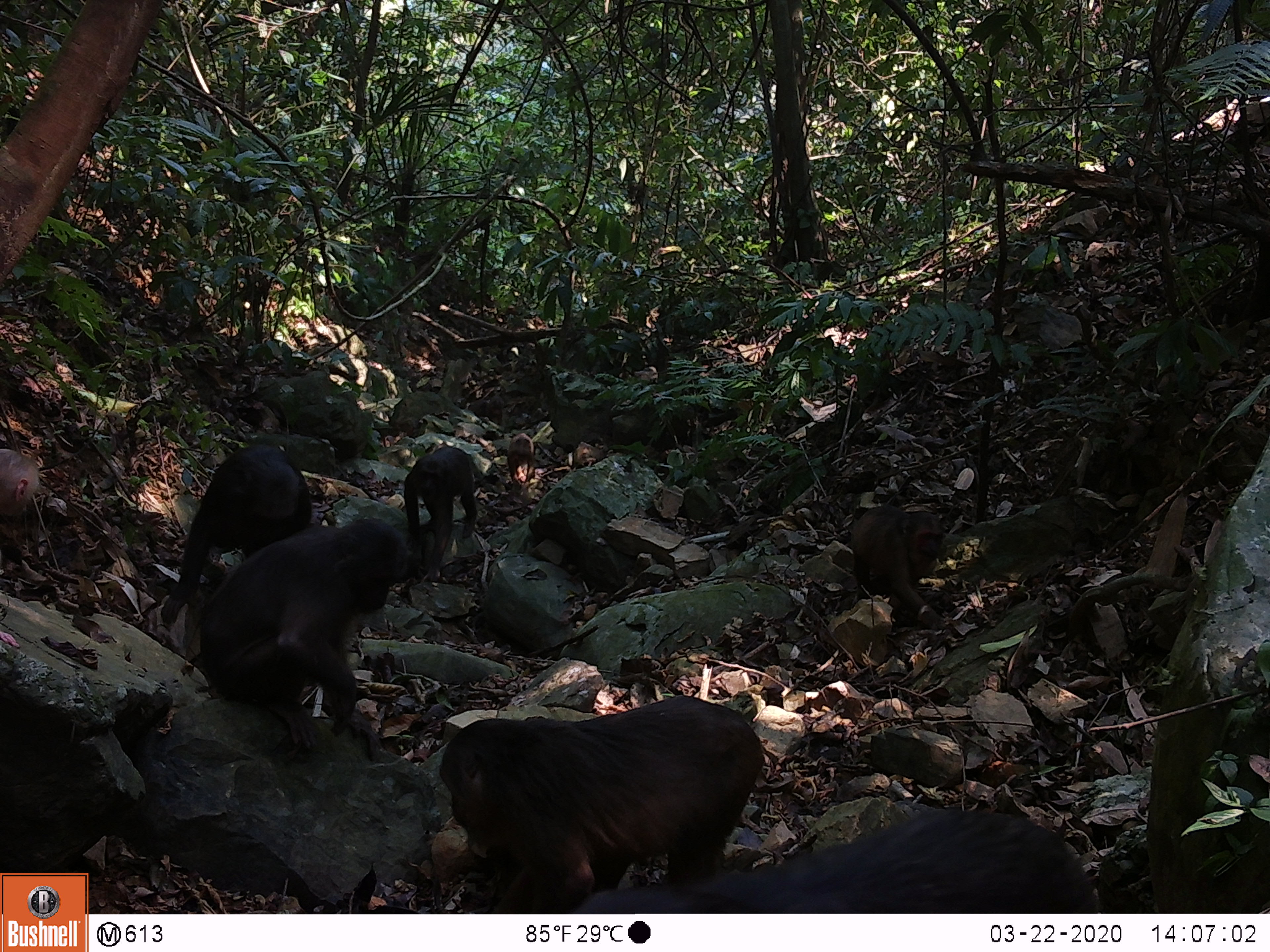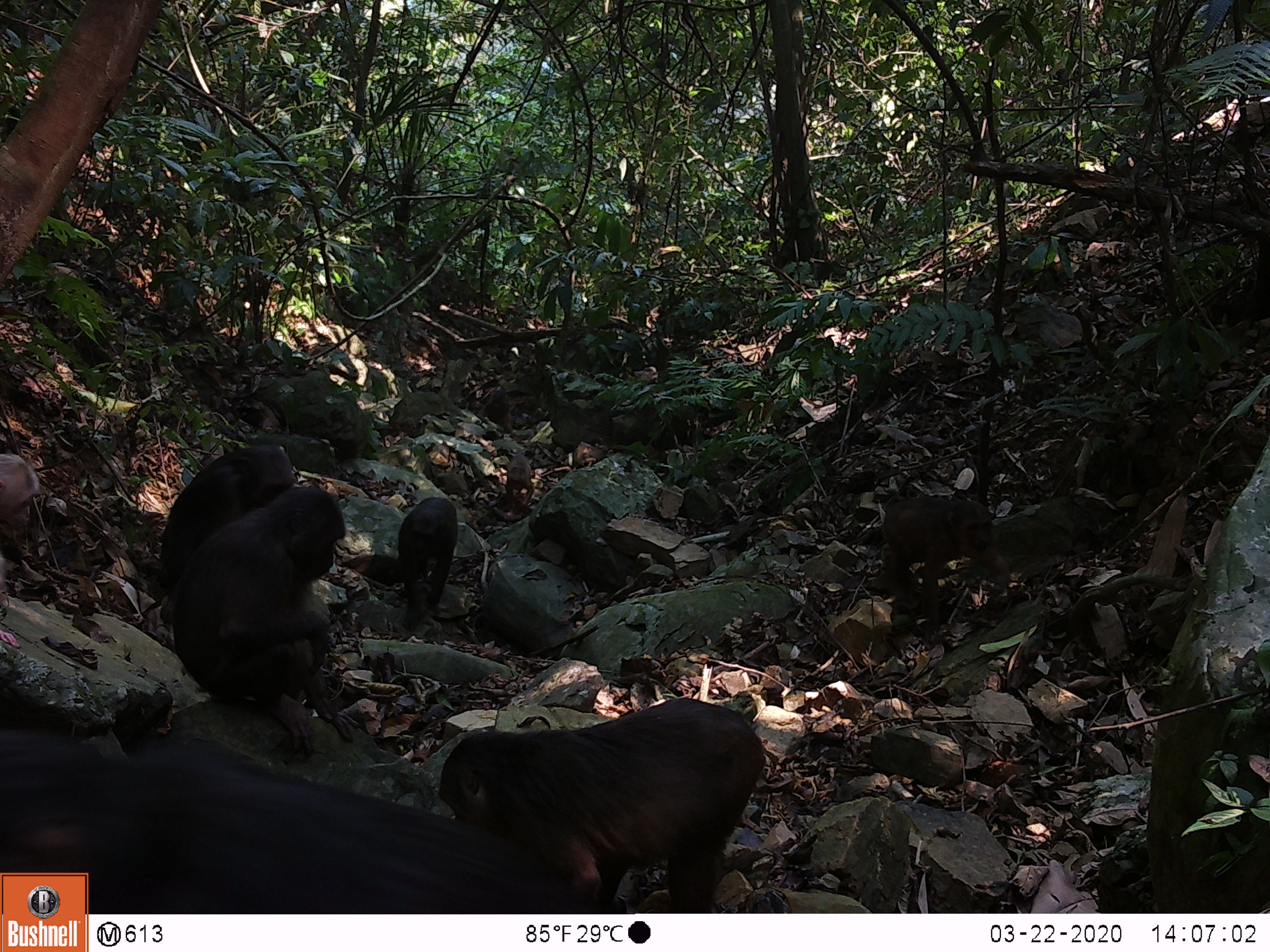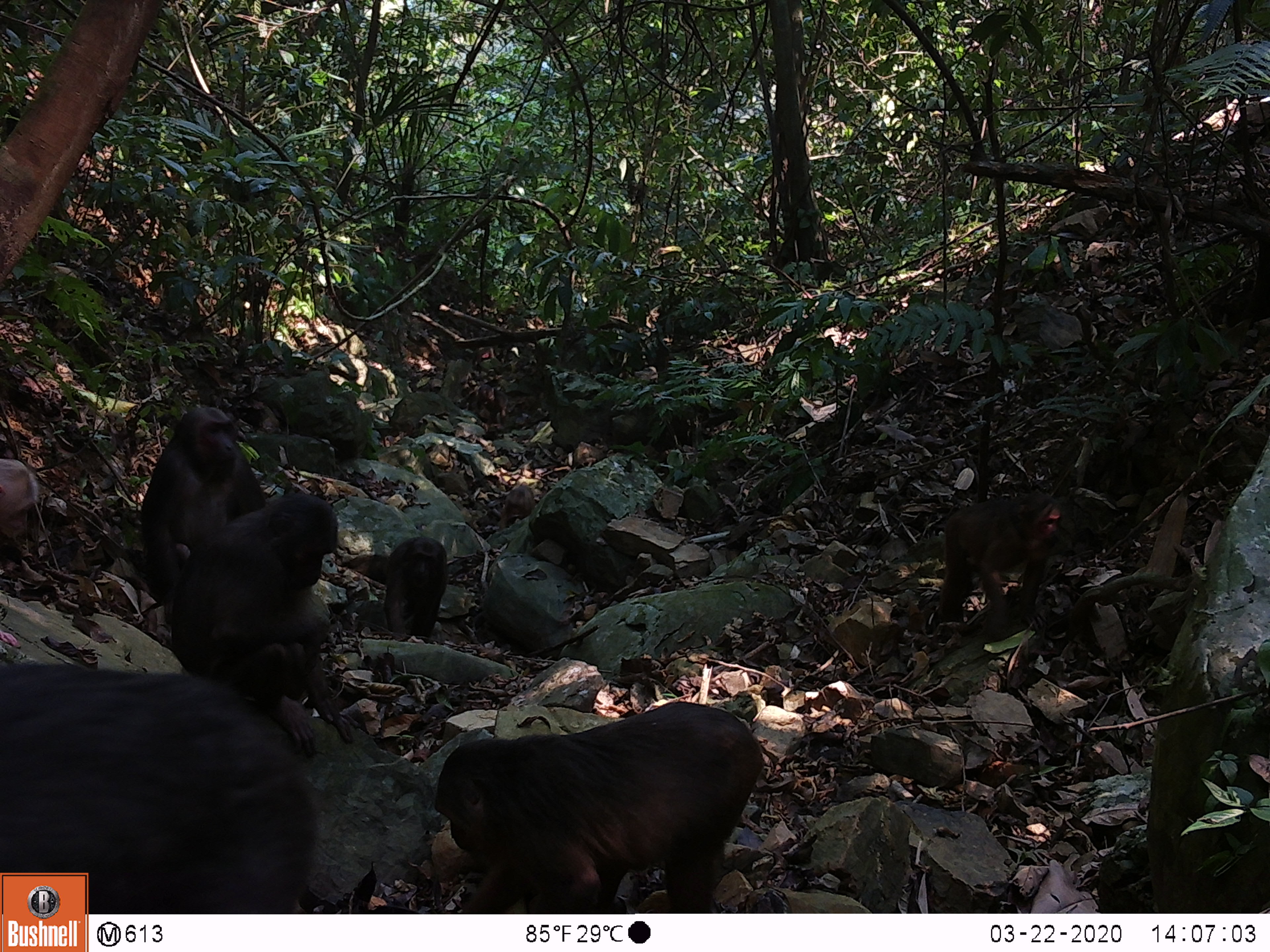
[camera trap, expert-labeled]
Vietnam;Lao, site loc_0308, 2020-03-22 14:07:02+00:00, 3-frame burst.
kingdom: Animalia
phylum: Chordata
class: Mammalia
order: Primates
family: Cercopithecidae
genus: Macaca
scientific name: Macaca arctoides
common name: stump-tailed macaque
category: stump tailed macaque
Stump tailed macaque (stump-tailed macaque) (Macaca arctoides). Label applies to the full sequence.